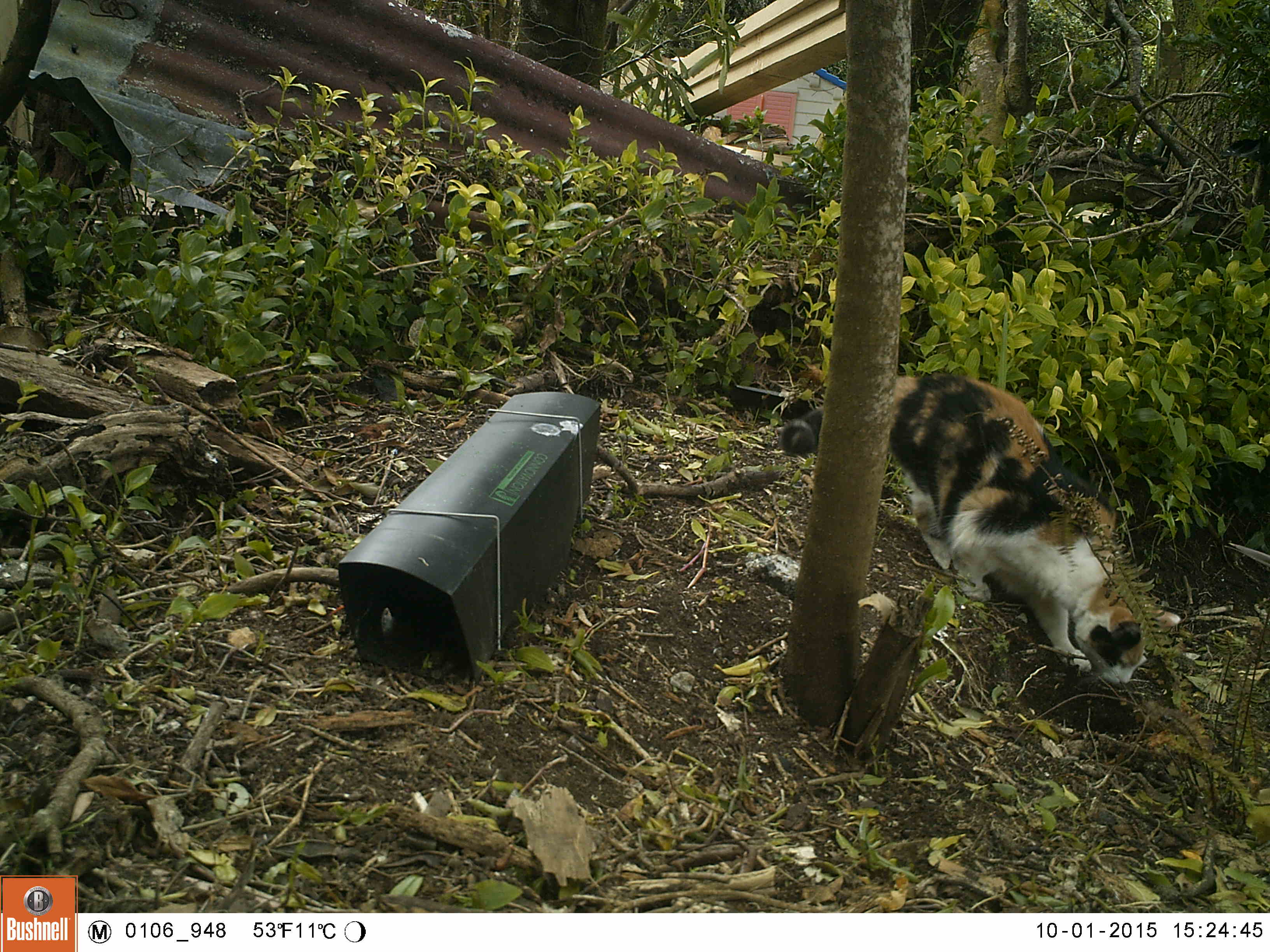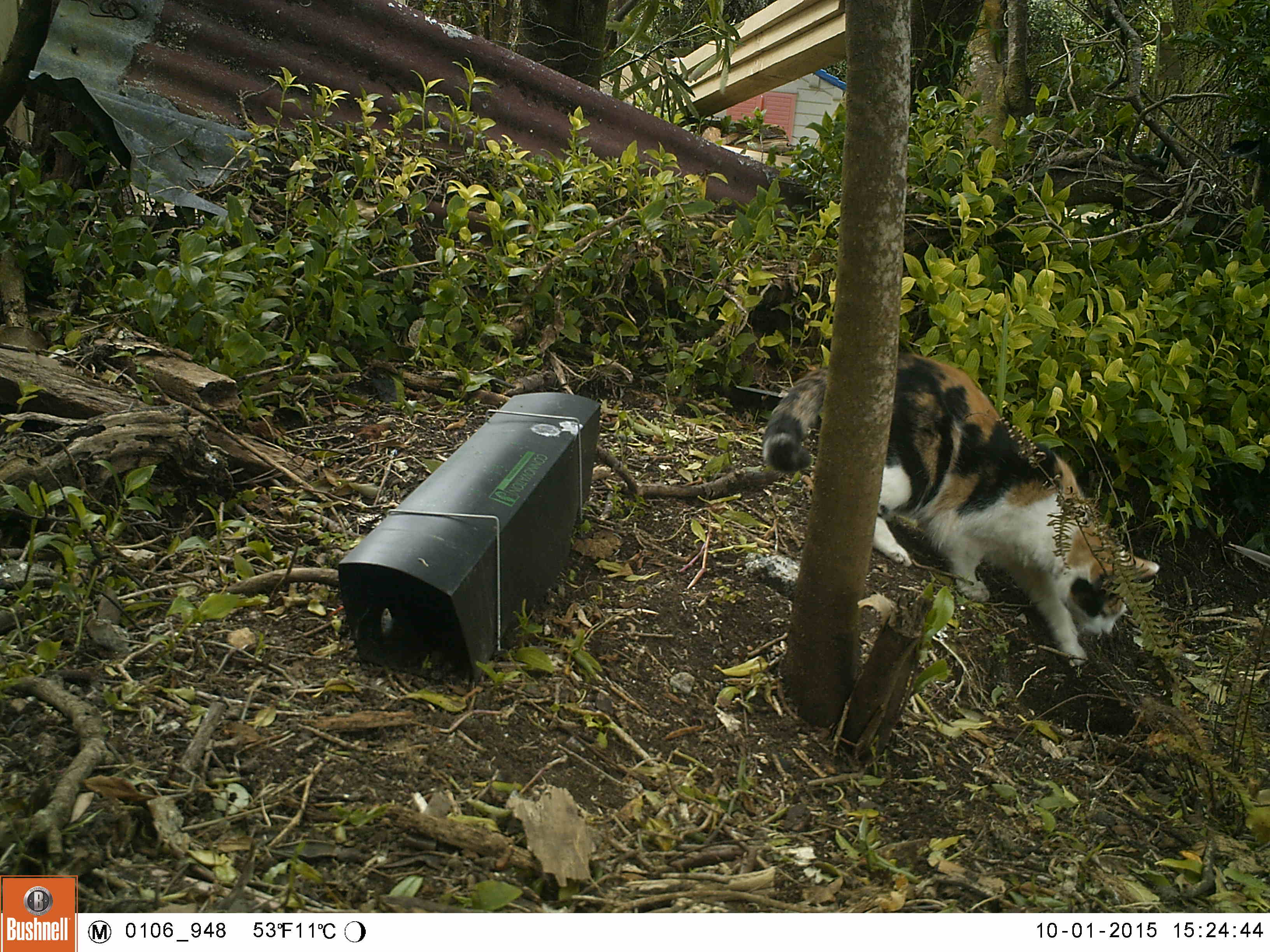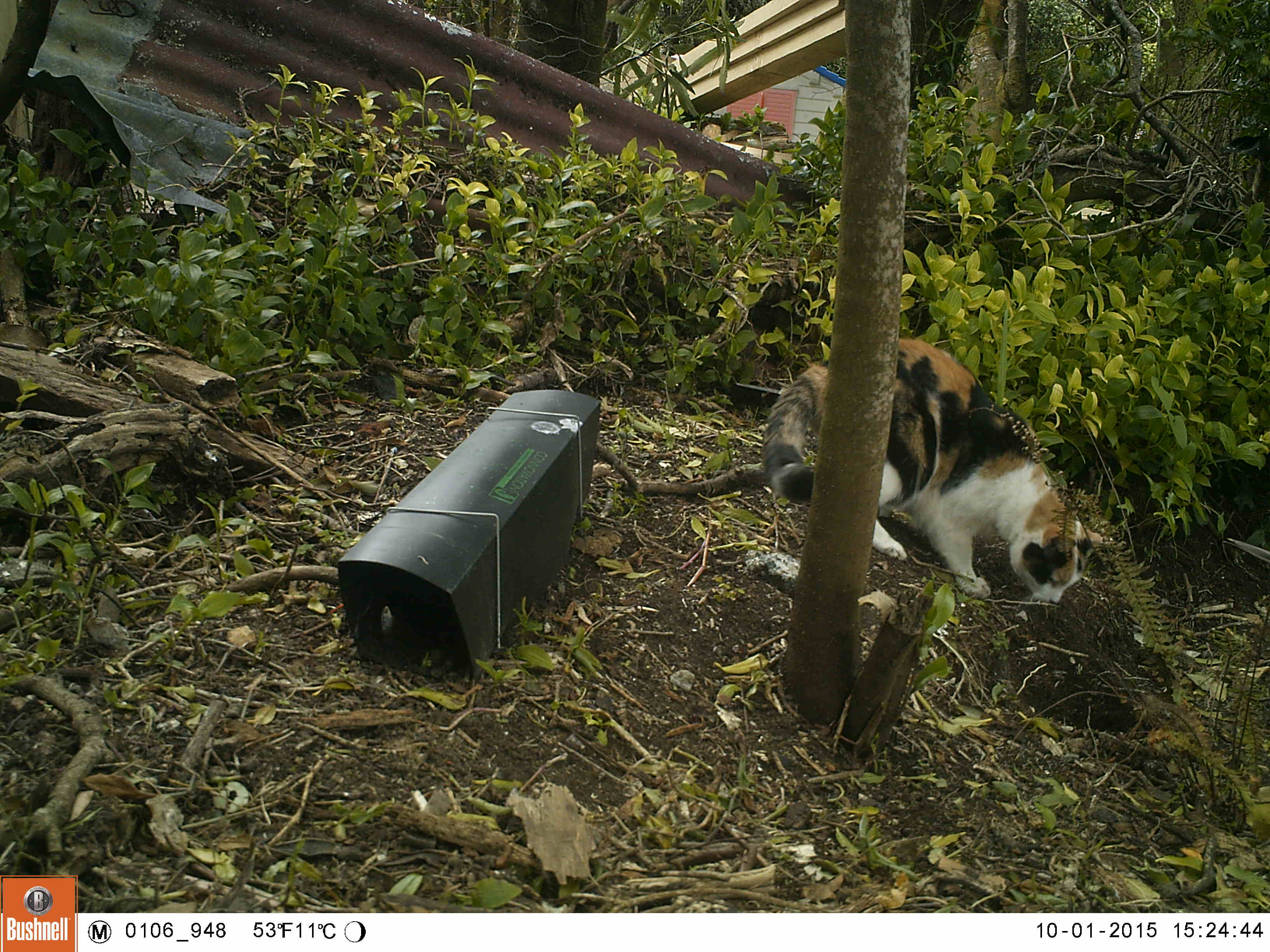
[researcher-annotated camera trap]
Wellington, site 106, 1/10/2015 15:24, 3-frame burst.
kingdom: Animalia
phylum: Chordata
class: Mammalia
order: Carnivora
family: Felidae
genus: Felis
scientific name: Felis catus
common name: cat